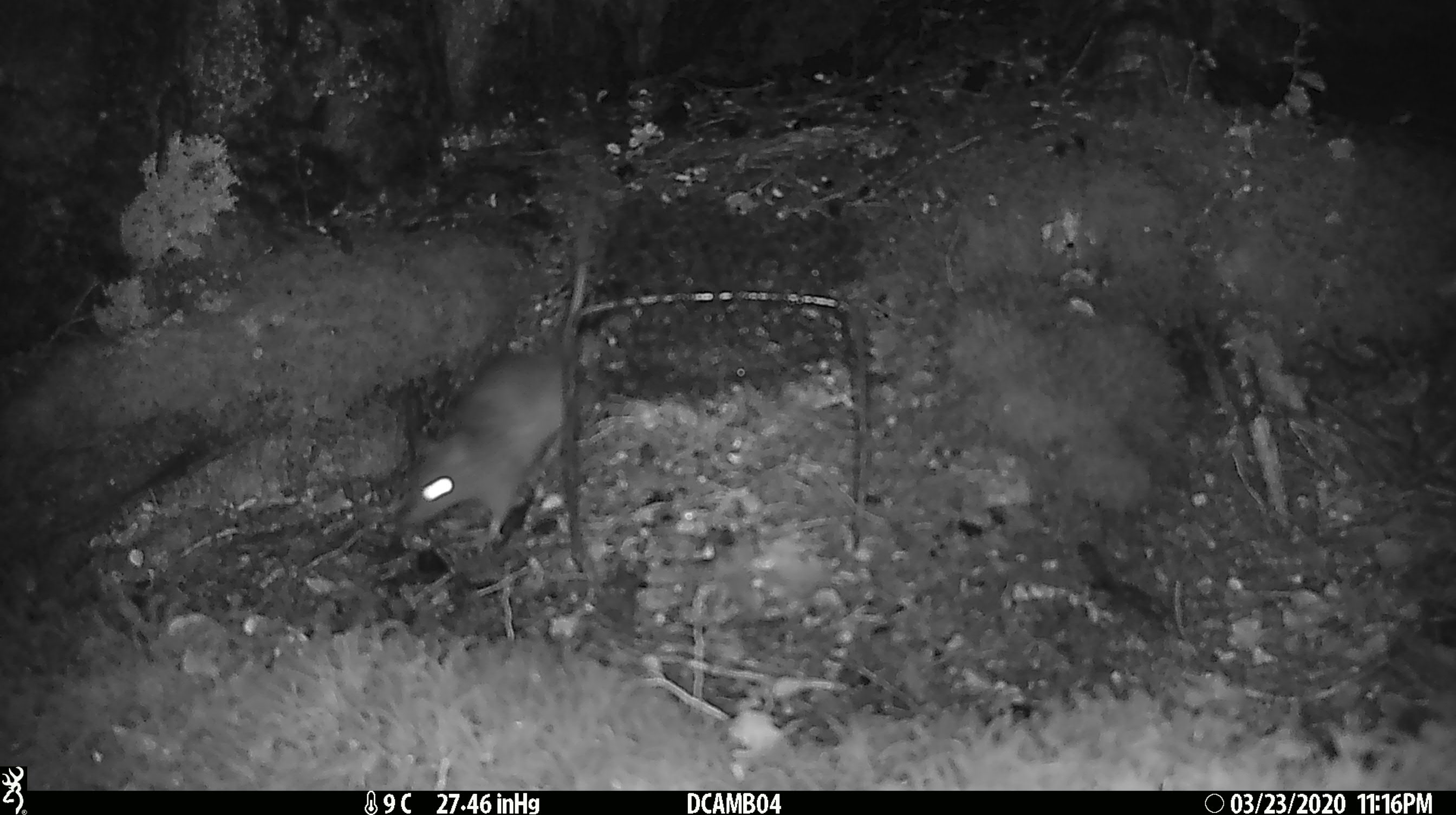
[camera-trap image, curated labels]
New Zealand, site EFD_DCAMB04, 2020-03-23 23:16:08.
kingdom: Animalia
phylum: Chordata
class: Mammalia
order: Rodentia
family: Muridae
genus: Rattus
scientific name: Rattus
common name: rat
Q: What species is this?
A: Rat (Rattus).